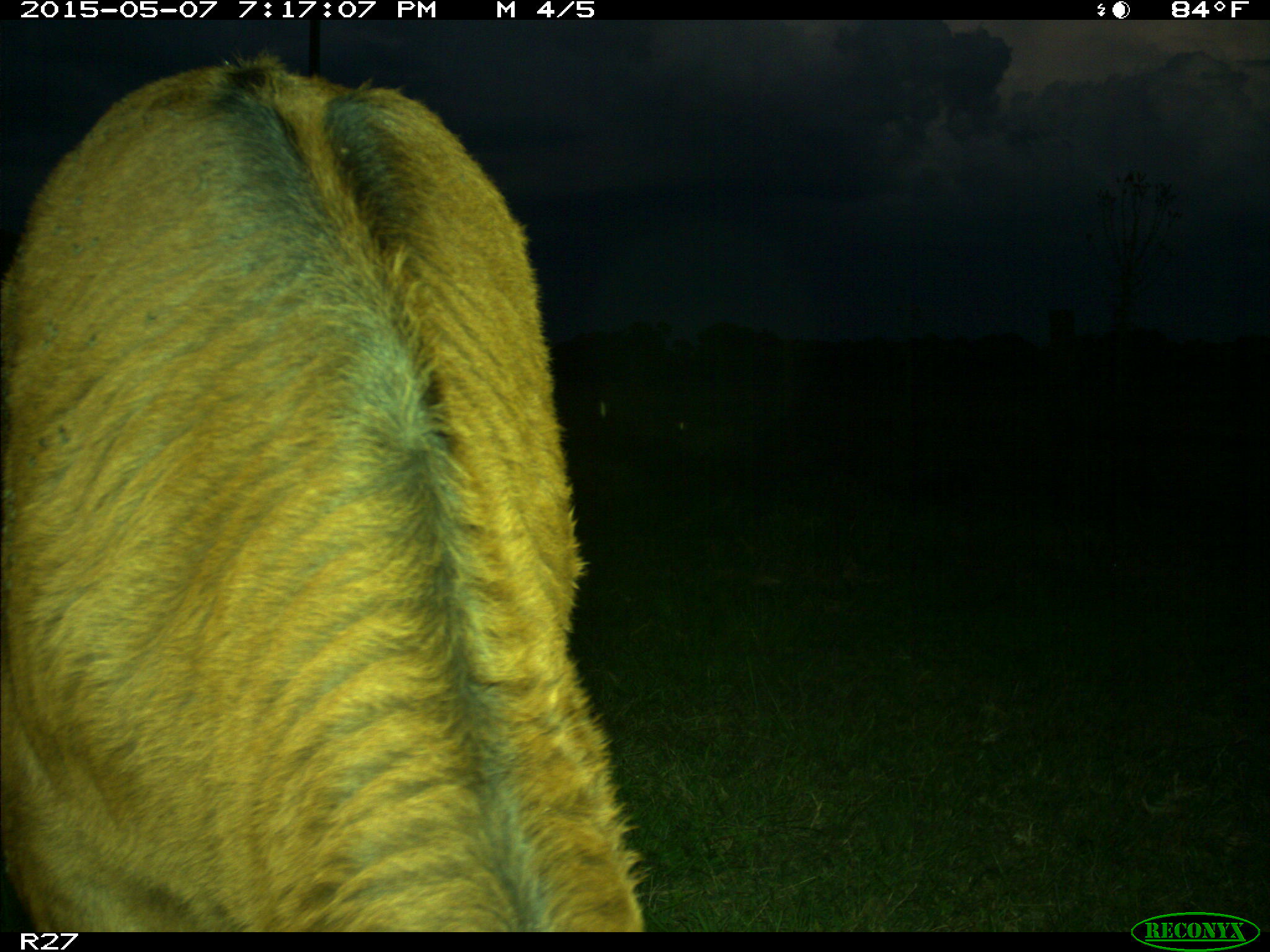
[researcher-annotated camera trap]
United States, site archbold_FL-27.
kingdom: Animalia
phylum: Chordata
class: Mammalia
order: Artiodactyla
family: Bovidae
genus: Bos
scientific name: Bos taurus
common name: domestic cow